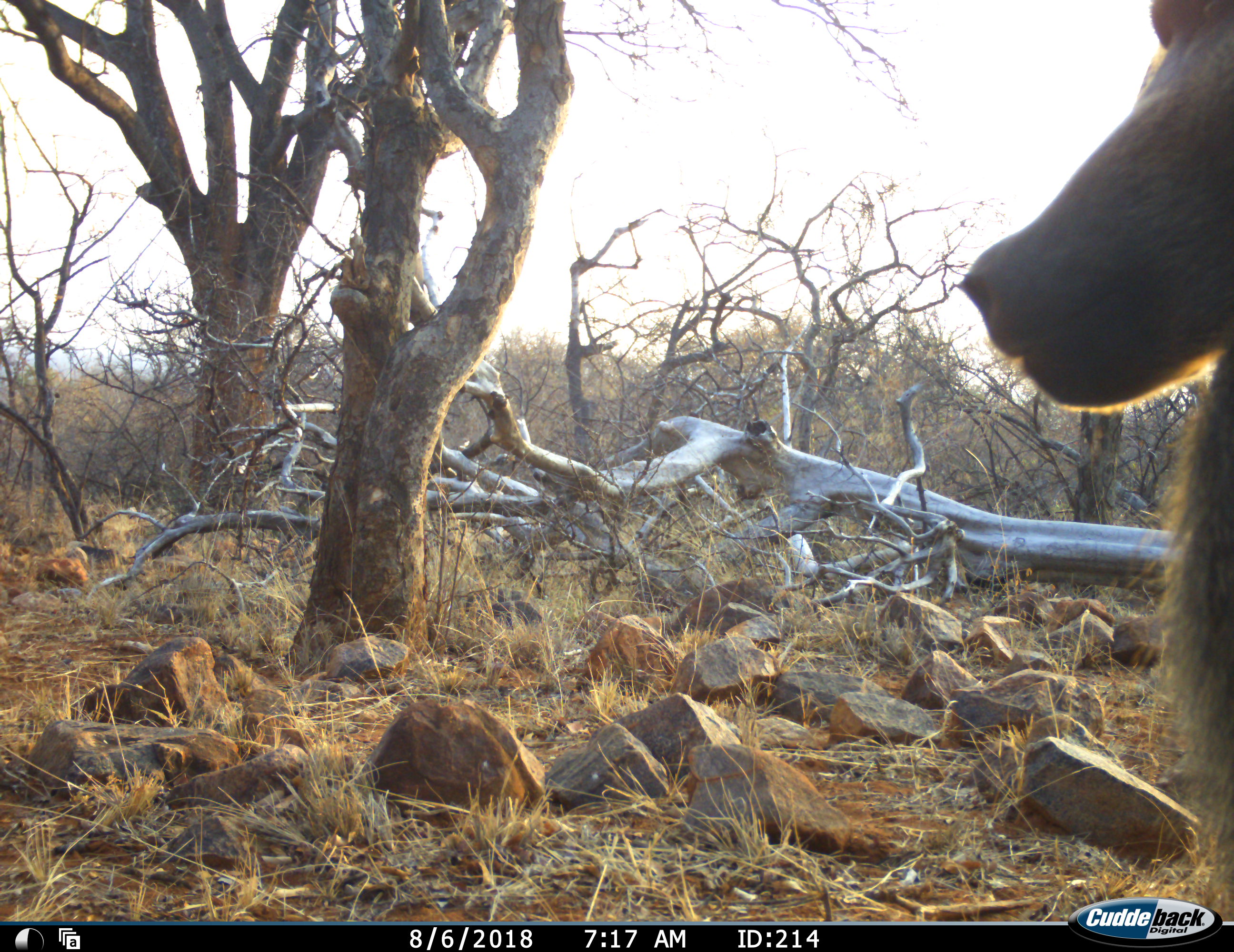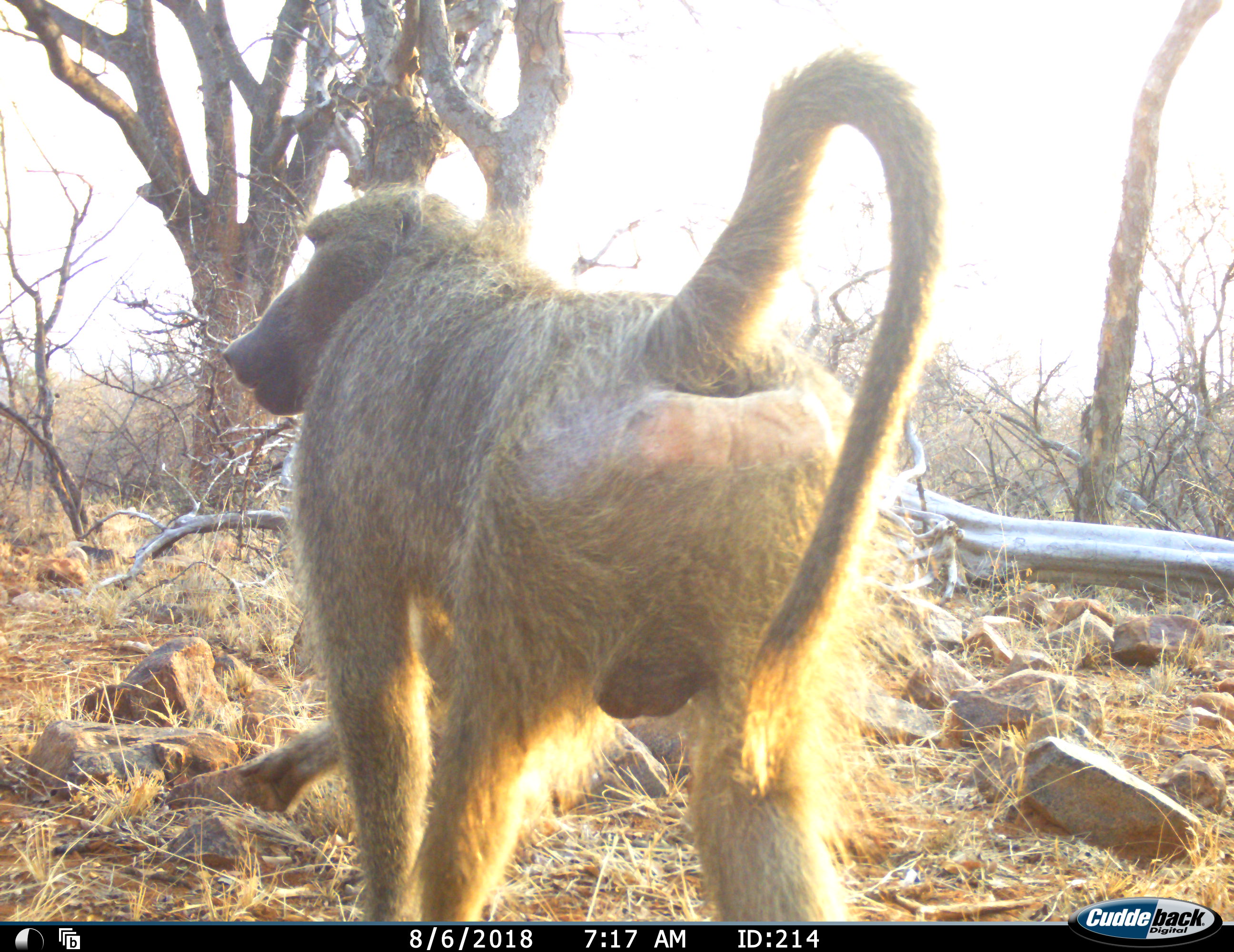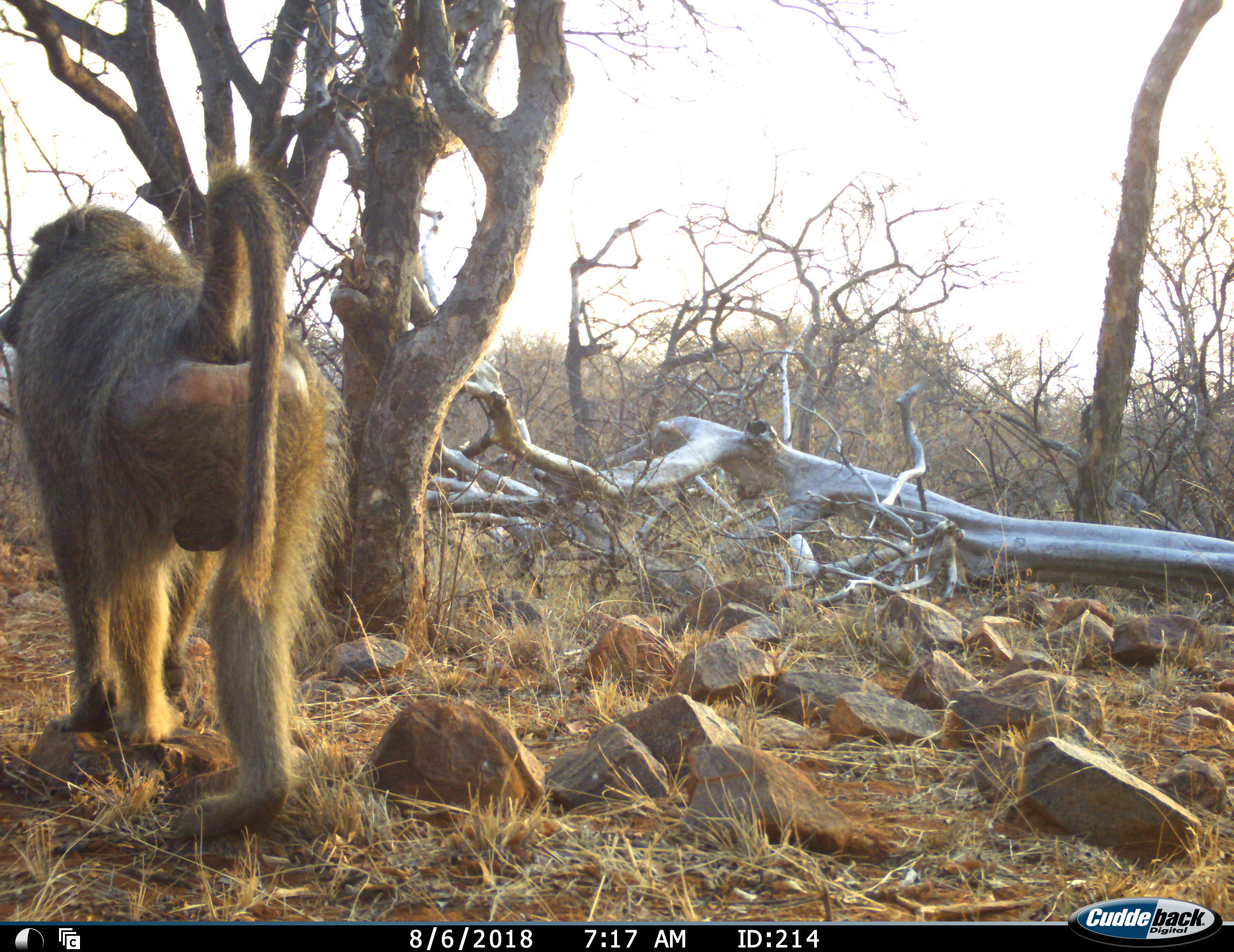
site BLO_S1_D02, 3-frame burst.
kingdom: Animalia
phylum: Chordata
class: Mammalia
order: Primates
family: Cercopithecidae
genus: Papio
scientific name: Papio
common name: baboon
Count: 1.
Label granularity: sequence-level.